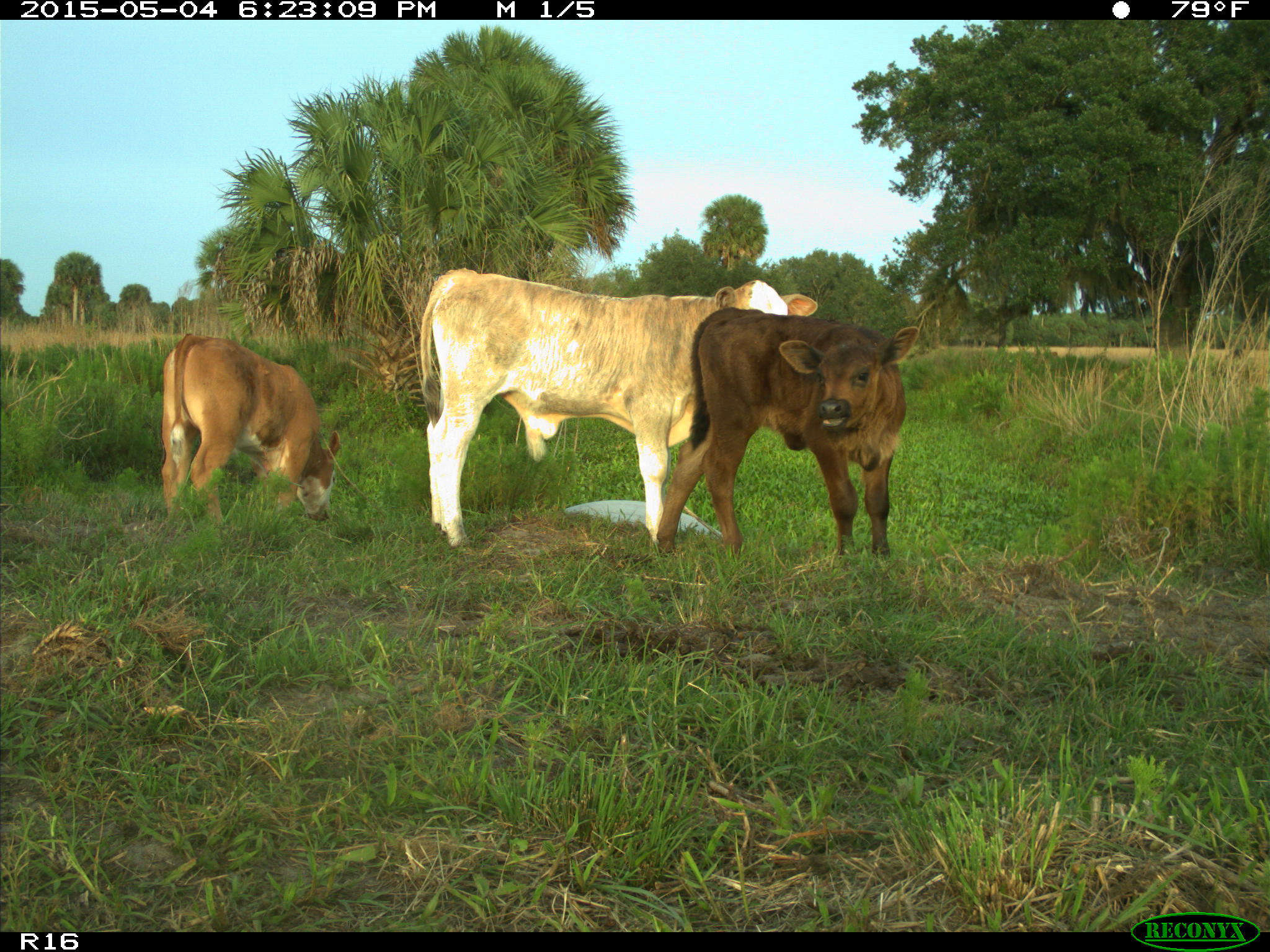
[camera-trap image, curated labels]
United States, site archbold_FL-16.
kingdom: Animalia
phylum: Chordata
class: Mammalia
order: Artiodactyla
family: Bovidae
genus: Bos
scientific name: Bos taurus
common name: domestic cow